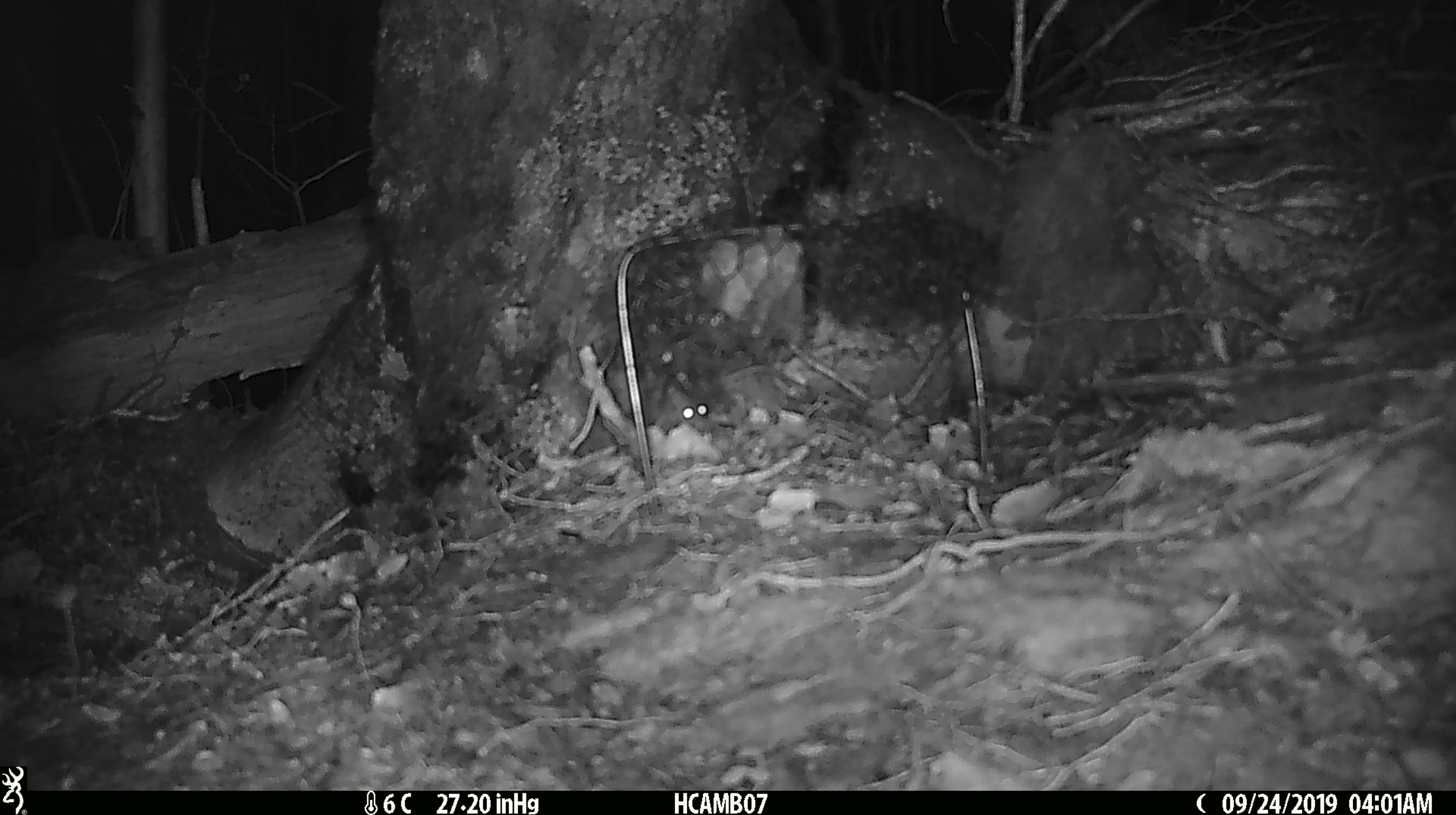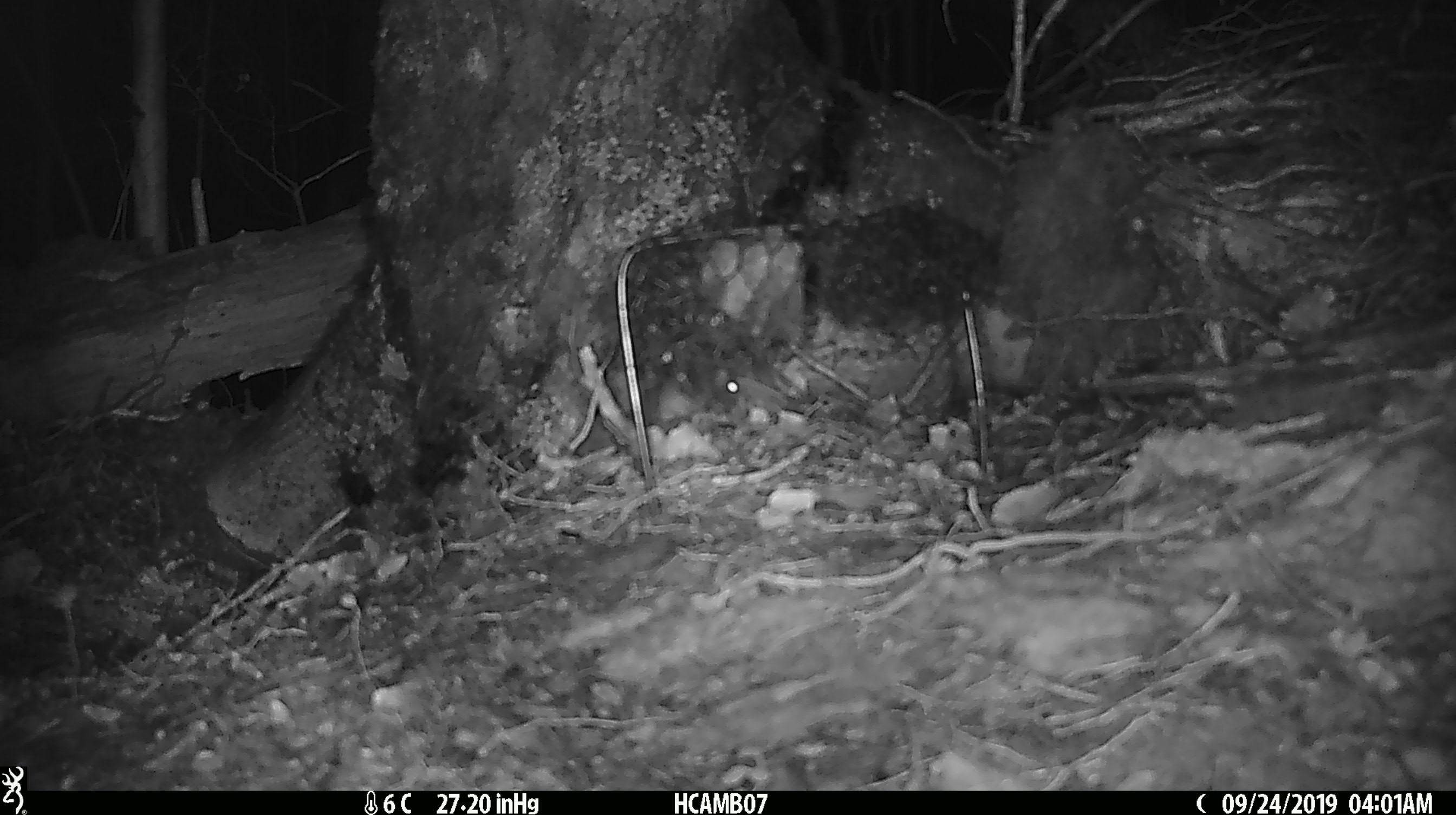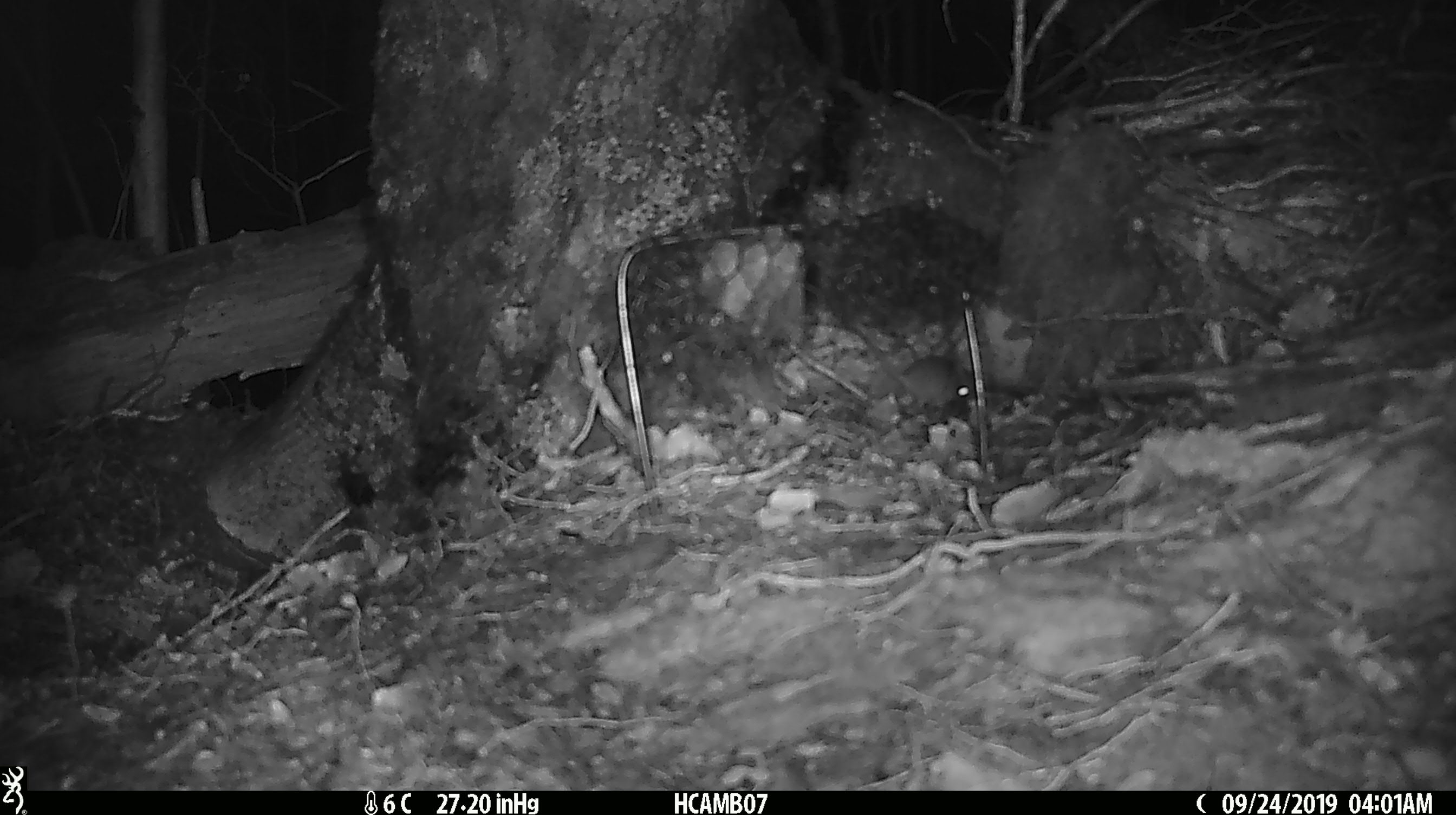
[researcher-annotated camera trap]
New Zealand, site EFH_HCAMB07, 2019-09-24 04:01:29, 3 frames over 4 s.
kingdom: Animalia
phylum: Chordata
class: Mammalia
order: Rodentia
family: Muridae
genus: Mus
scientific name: Mus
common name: mouse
Mouse (Mus).